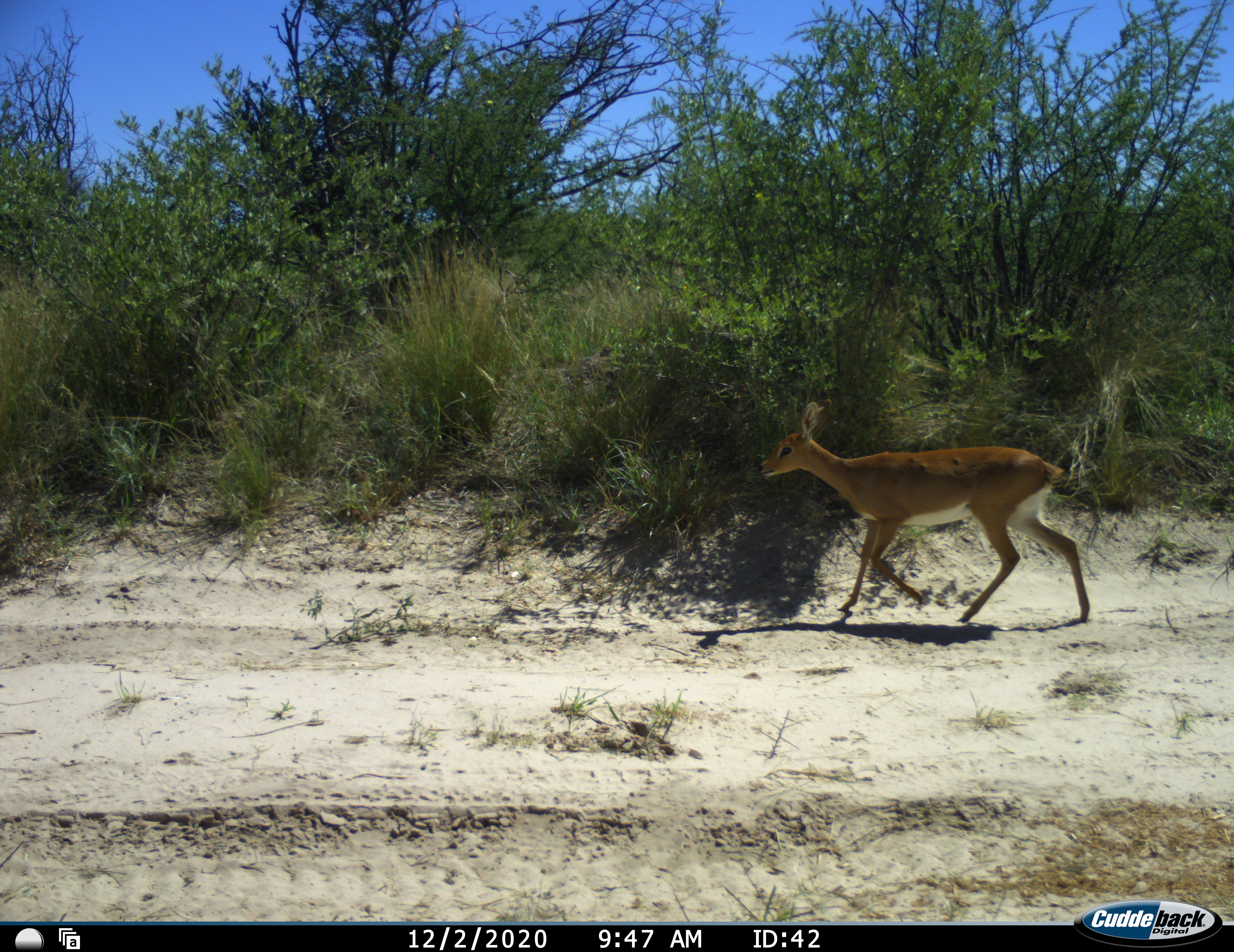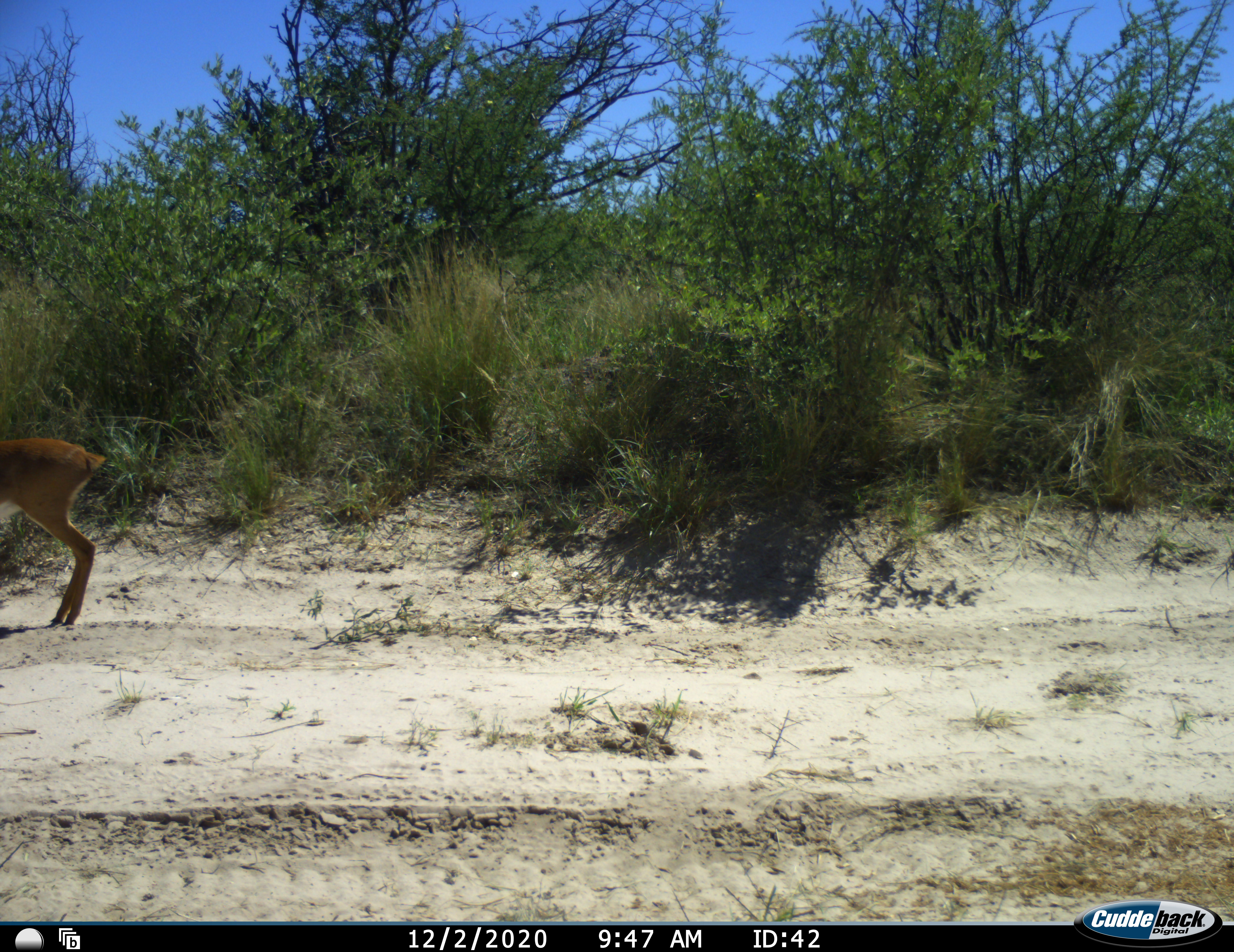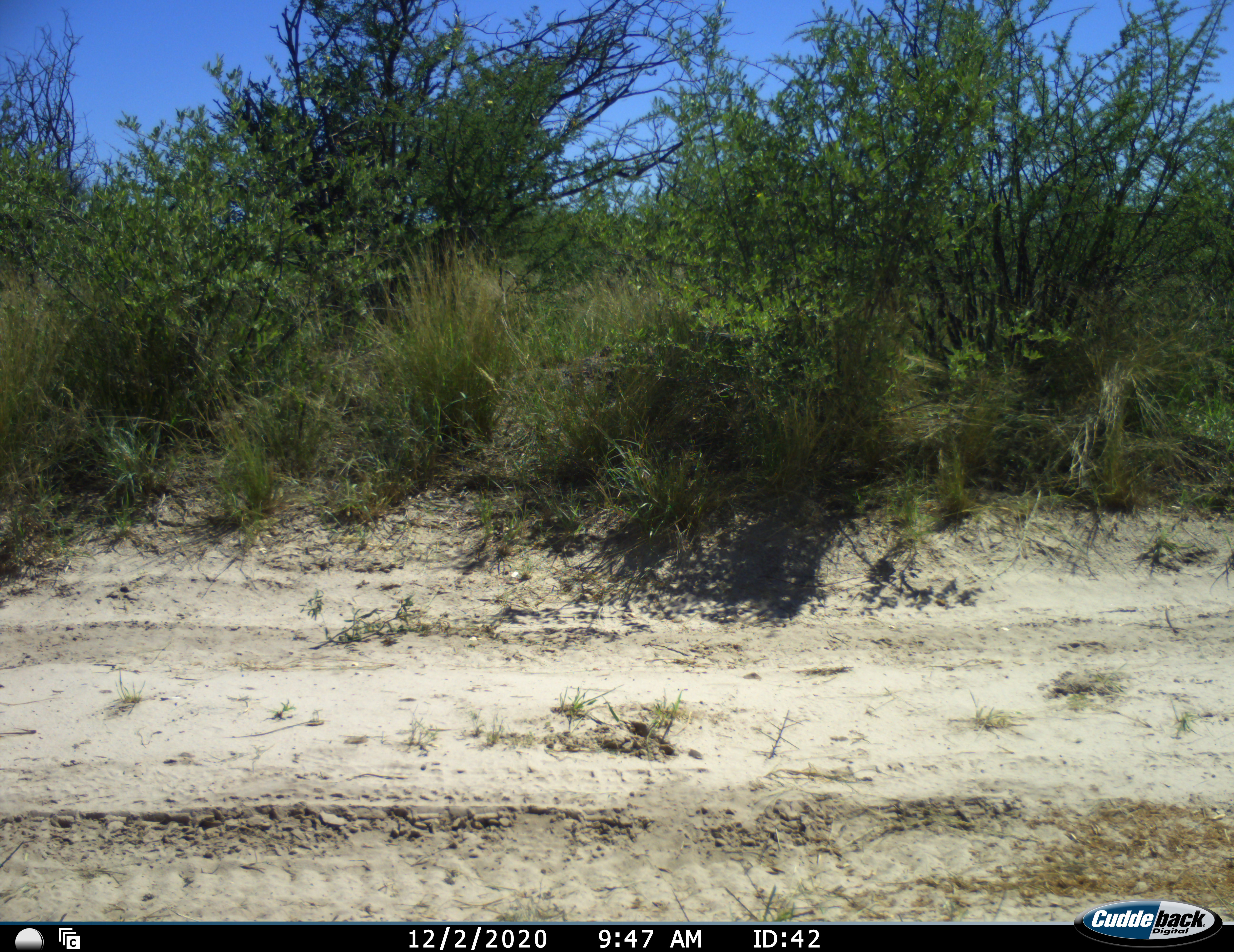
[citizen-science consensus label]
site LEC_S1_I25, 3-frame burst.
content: unidentified animal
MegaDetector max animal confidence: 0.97